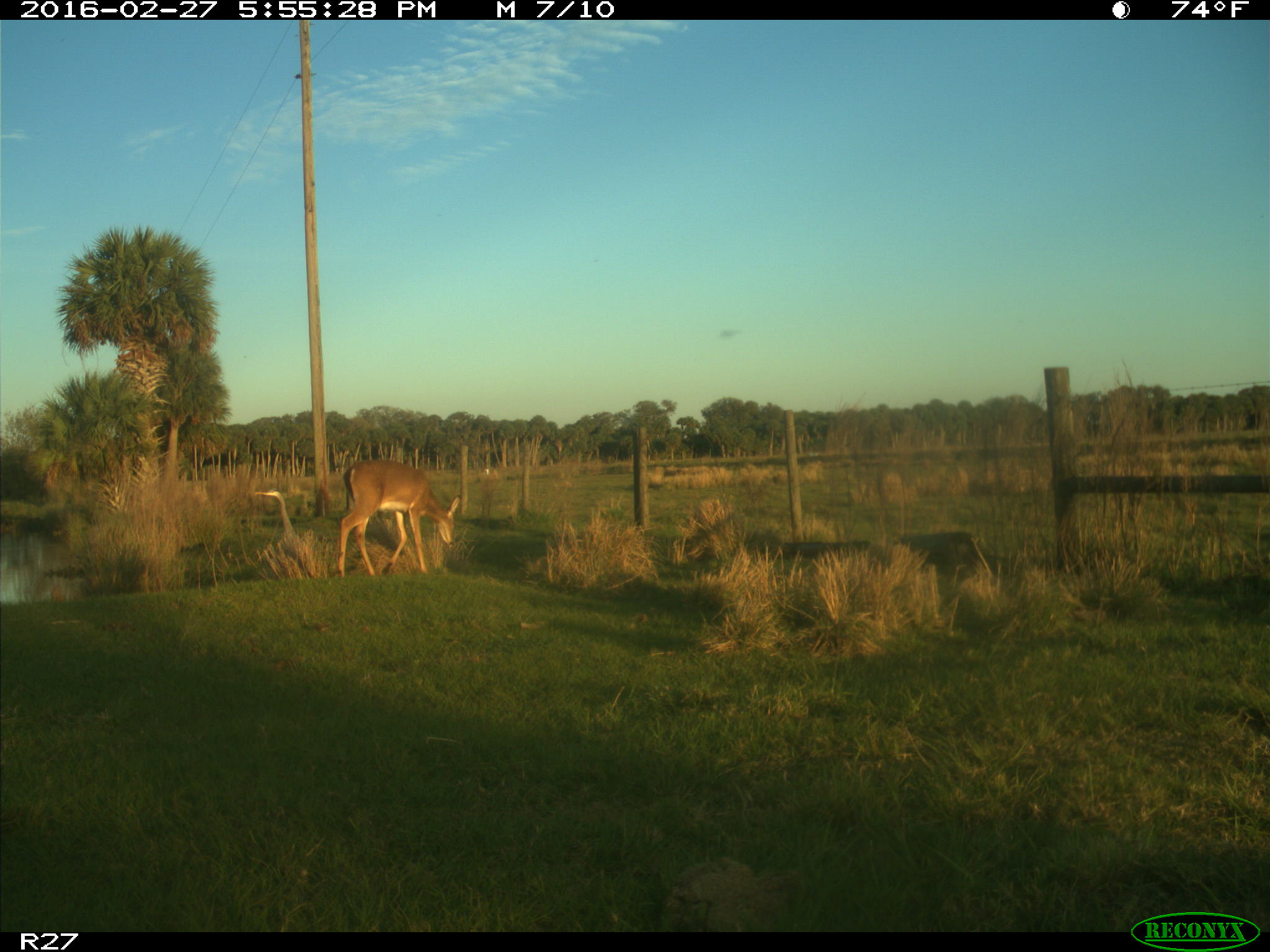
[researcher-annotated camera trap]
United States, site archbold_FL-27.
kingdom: Animalia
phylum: Chordata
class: Mammalia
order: Artiodactyla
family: Cervidae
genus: Odocoileus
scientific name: Odocoileus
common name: deer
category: unidentified deer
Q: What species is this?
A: Unidentified deer (deer) (Odocoileus).